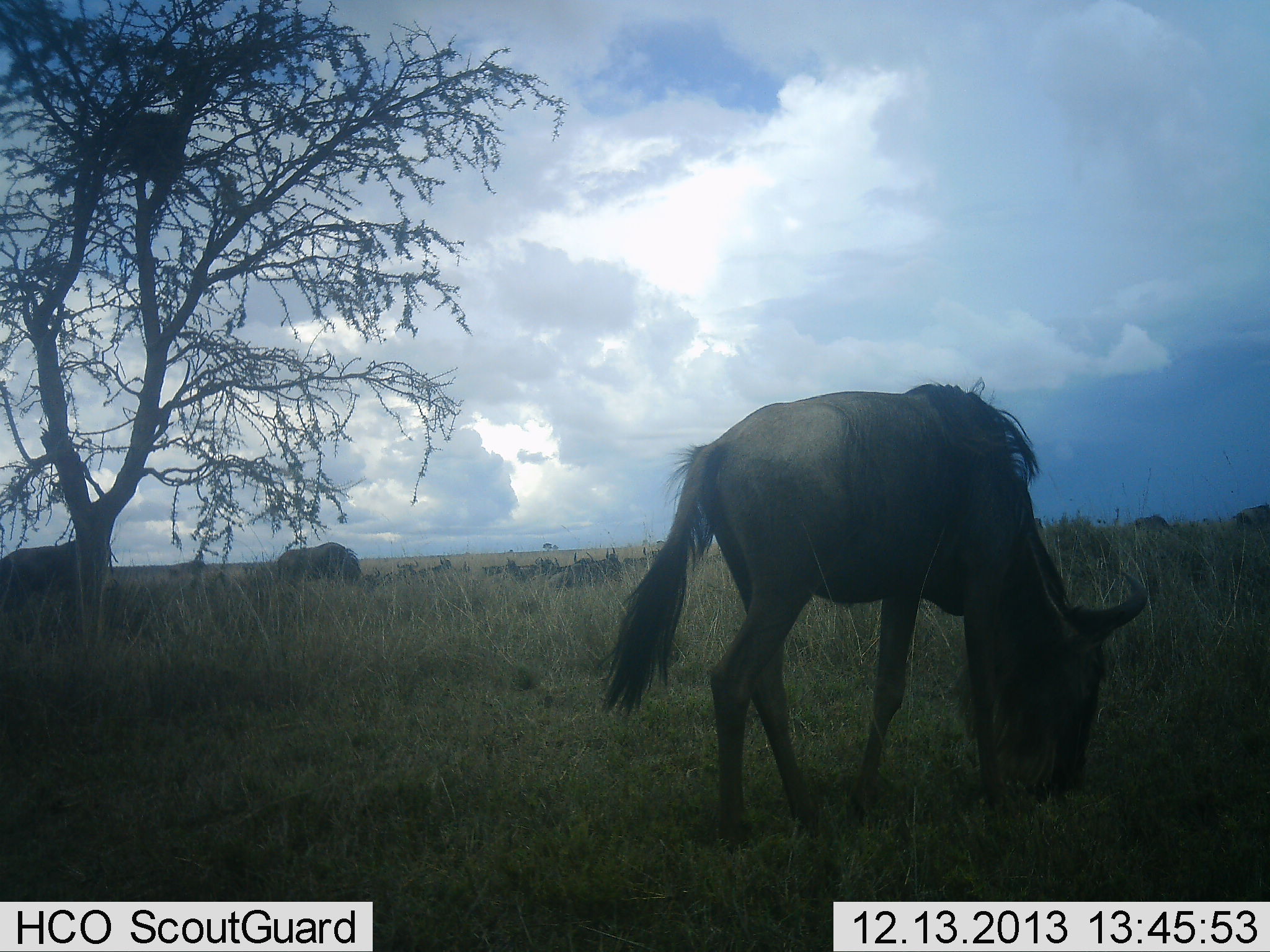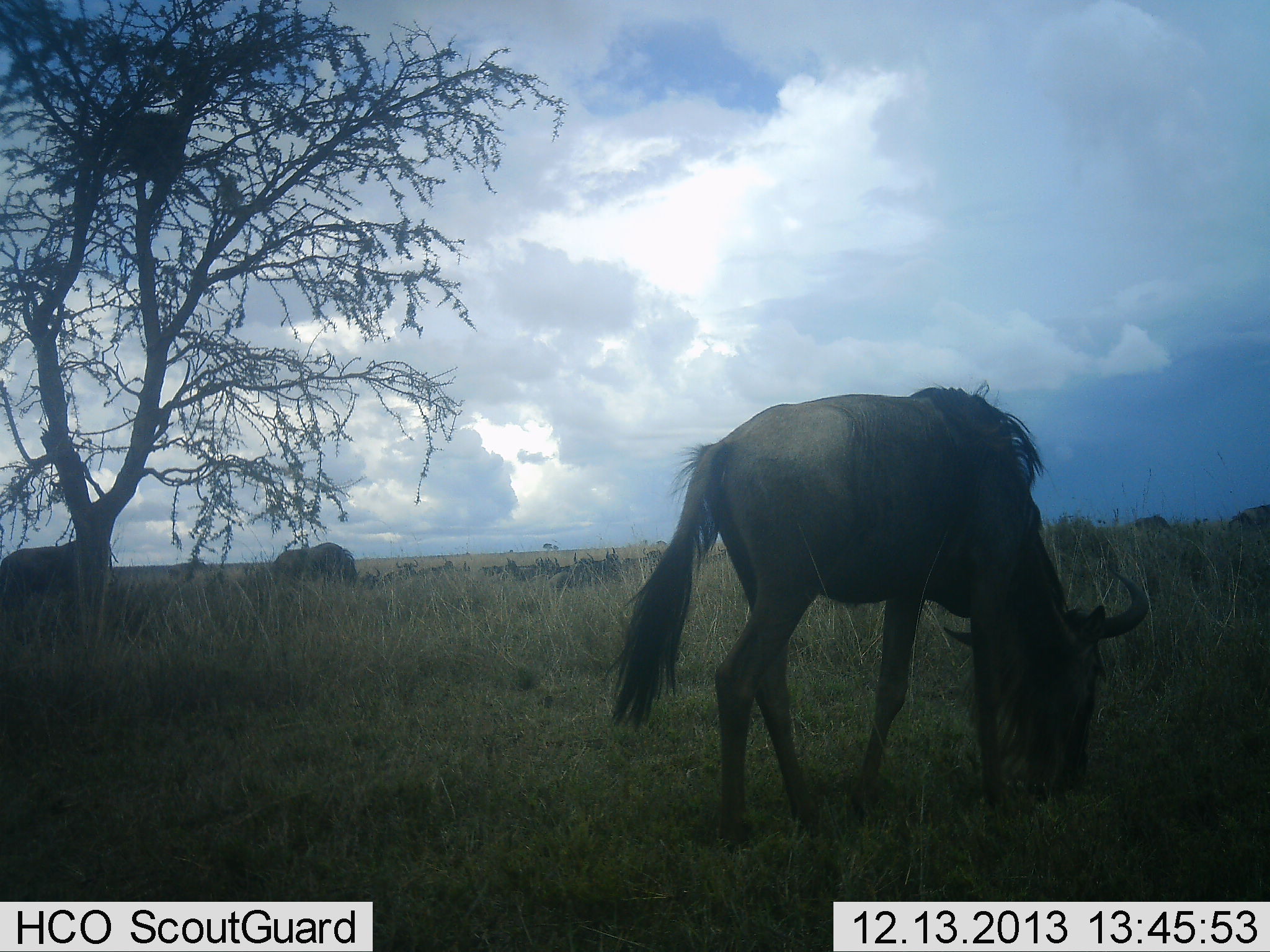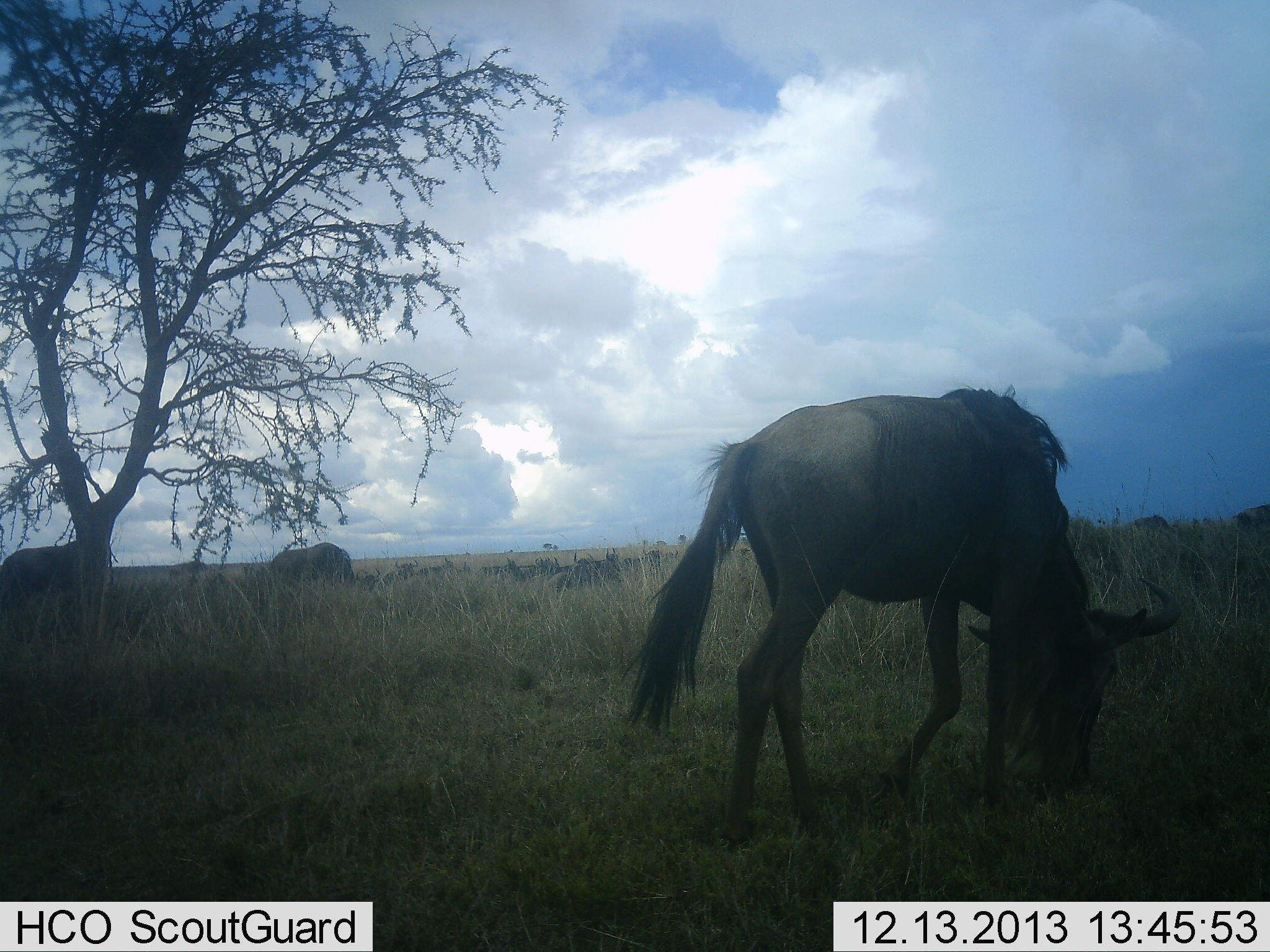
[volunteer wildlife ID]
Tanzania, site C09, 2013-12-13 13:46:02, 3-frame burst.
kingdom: Animalia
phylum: Chordata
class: Mammalia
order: Artiodactyla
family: Bovidae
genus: Connochaetes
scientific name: Connochaetes taurinus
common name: blue wildebeest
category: wildebeest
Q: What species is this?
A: Wildebeest (blue wildebeest) (Connochaetes taurinus).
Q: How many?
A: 3.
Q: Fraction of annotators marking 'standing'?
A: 36%.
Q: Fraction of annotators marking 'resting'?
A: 12%.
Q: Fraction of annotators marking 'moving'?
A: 17%.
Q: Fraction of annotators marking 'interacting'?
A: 3%.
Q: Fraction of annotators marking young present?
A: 1%.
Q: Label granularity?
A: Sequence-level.